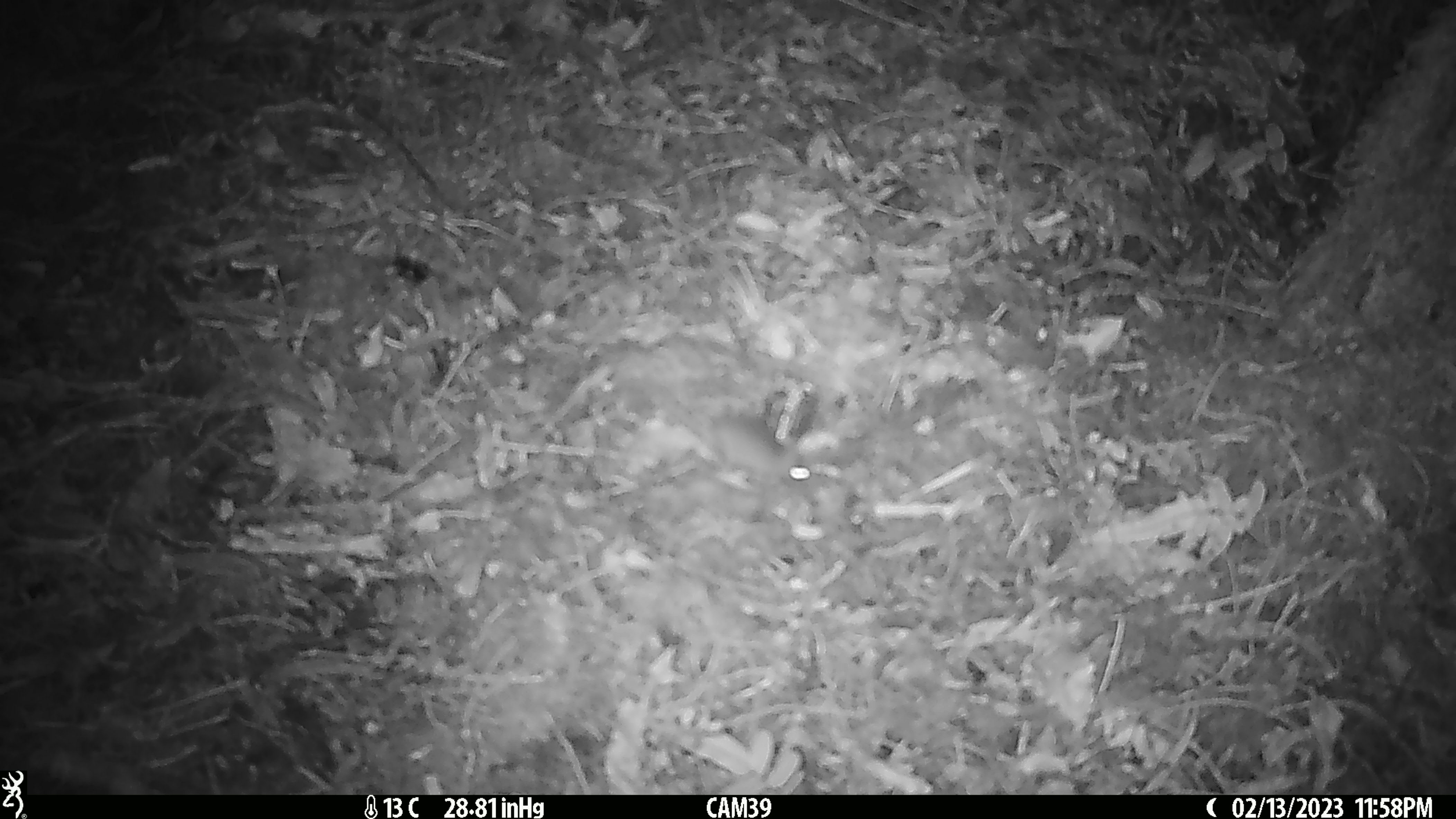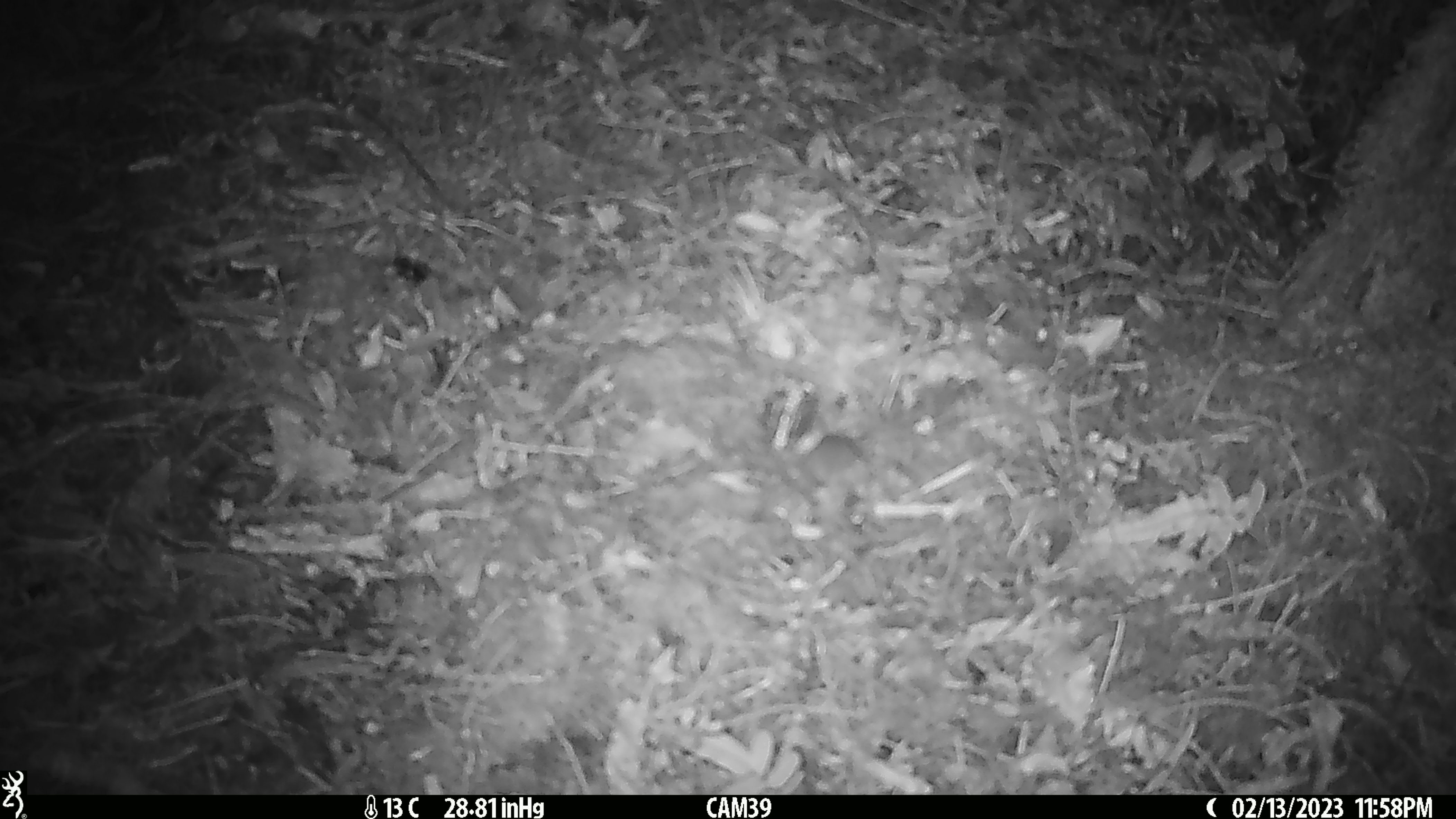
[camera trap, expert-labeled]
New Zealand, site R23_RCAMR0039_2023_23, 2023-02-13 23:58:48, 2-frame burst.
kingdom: Animalia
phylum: Chordata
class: Mammalia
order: Rodentia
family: Muridae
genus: Mus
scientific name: Mus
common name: mouse